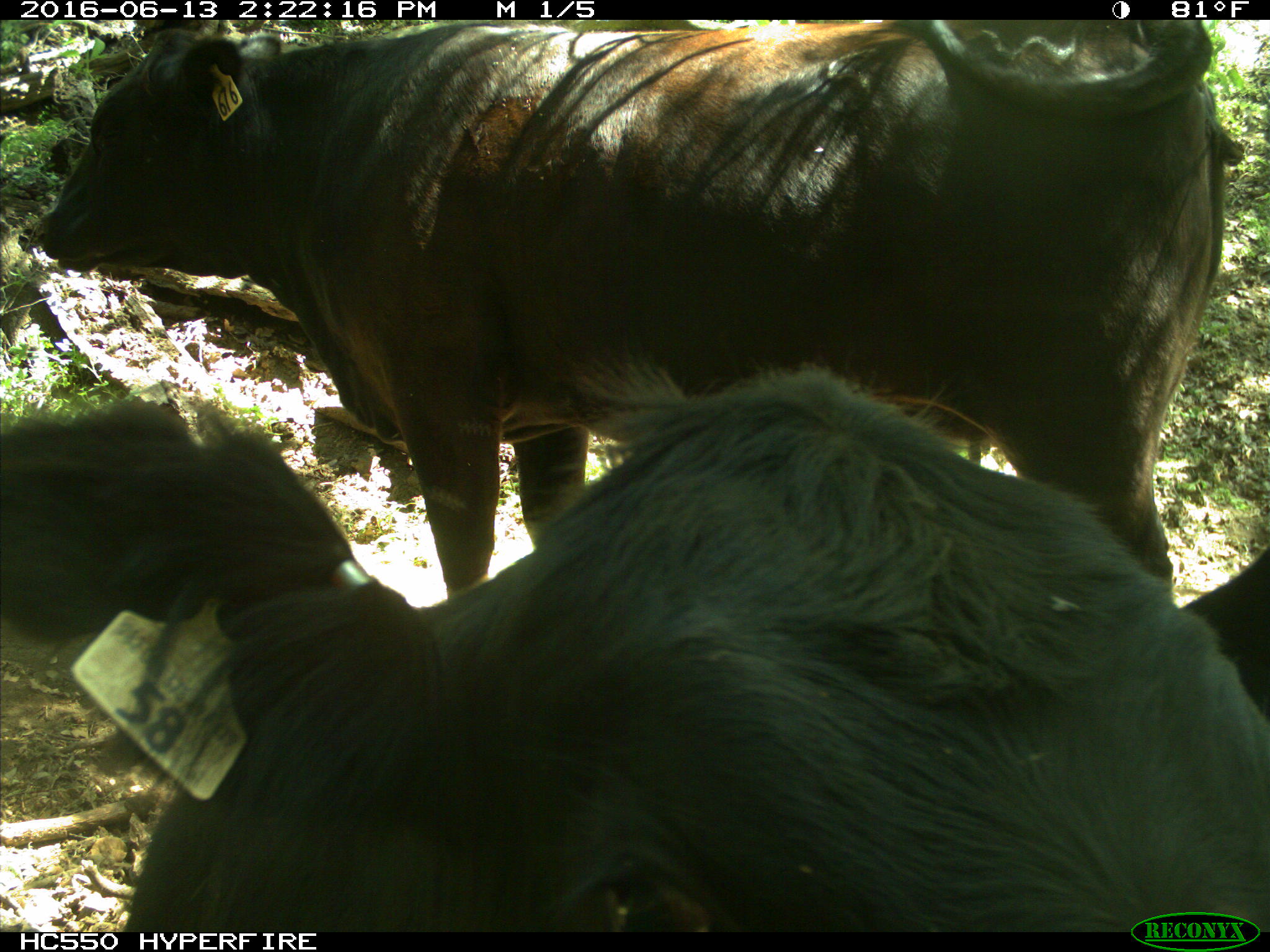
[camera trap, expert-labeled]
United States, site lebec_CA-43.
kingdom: Animalia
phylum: Chordata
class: Mammalia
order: Artiodactyla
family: Bovidae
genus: Bos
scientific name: Bos taurus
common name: domestic cow